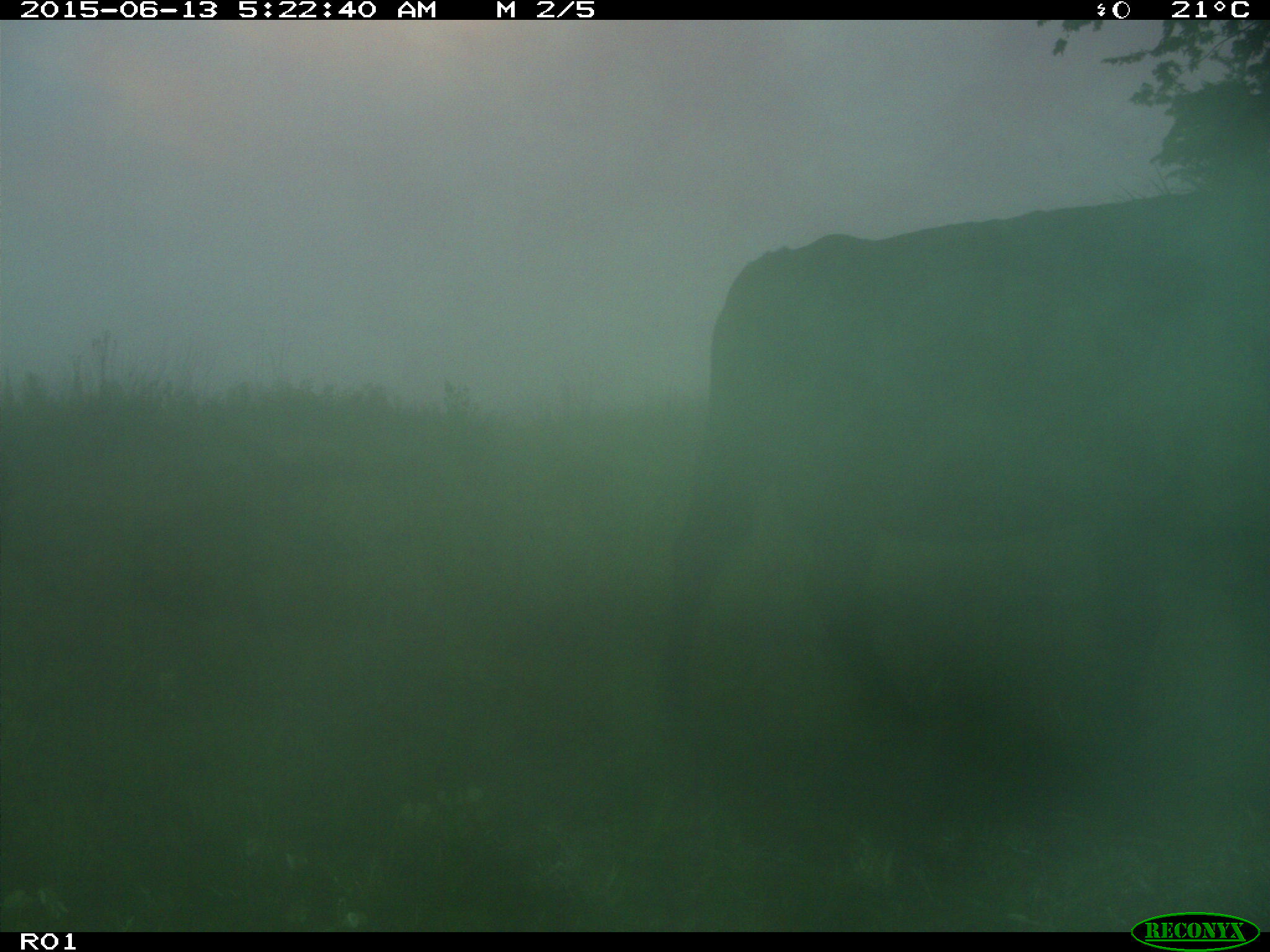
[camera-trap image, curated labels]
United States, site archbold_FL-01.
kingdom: Animalia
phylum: Chordata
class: Mammalia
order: Artiodactyla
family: Bovidae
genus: Bos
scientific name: Bos taurus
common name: domestic cow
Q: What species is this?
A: Bos taurus (domestic cow).